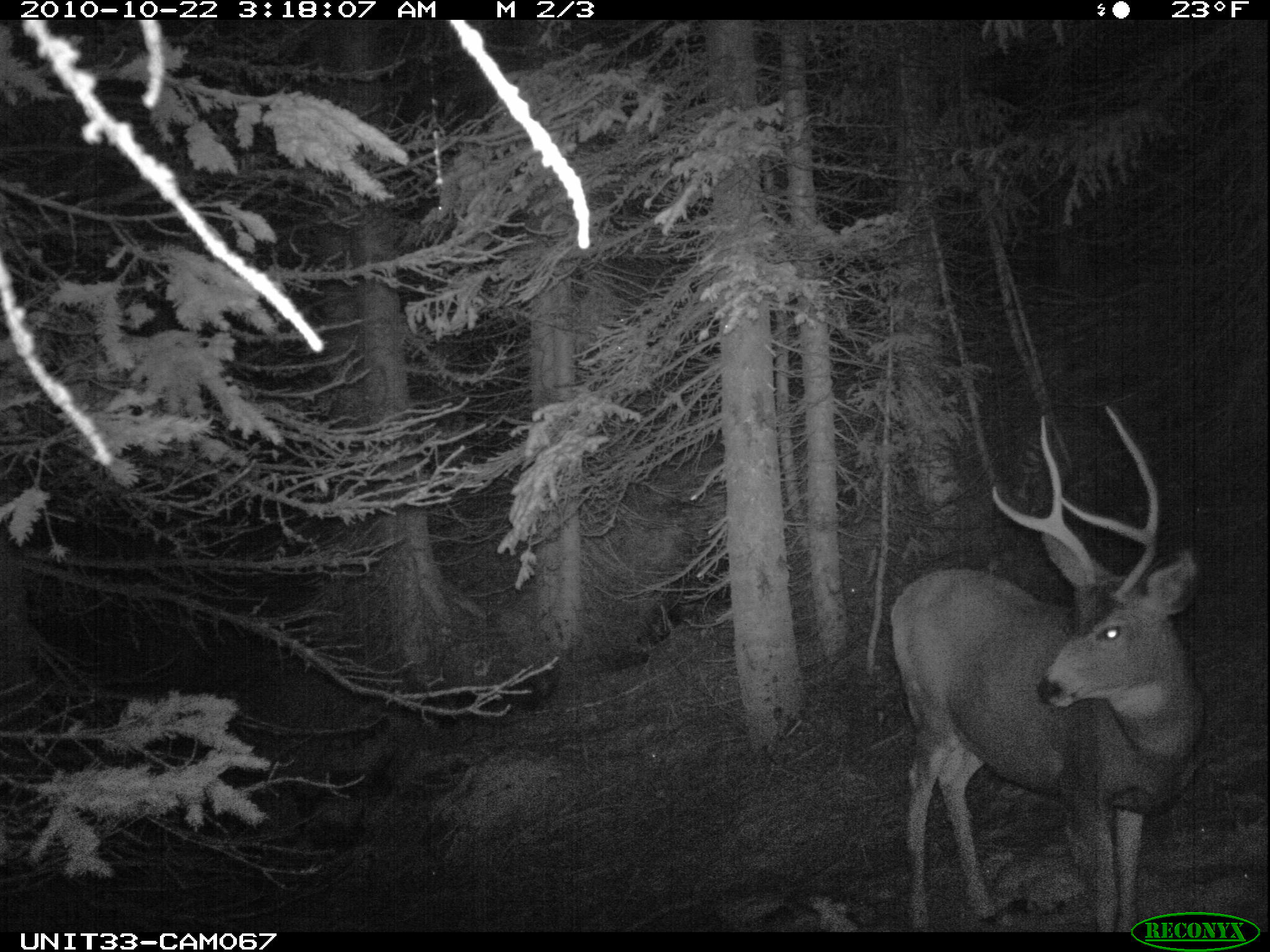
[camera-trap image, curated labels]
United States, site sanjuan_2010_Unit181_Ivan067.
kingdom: Animalia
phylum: Chordata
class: Mammalia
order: Artiodactyla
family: Cervidae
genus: Odocoileus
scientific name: Odocoileus hemionus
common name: mule deer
Odocoileus hemionus (mule deer).